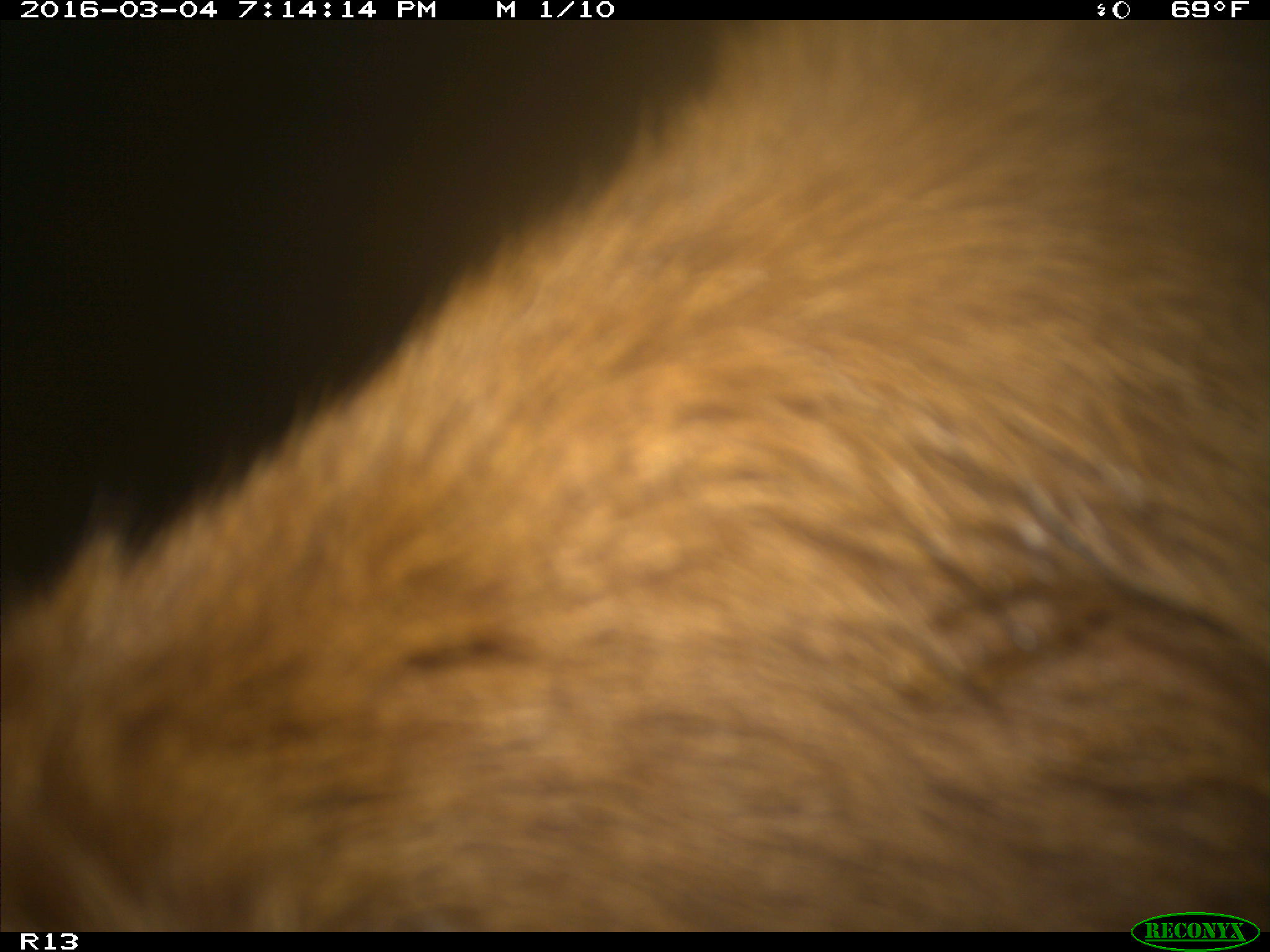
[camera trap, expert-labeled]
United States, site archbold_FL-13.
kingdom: Animalia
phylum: Chordata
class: Mammalia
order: Artiodactyla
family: Bovidae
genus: Bos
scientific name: Bos taurus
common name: domestic cow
Bos taurus (domestic cow).